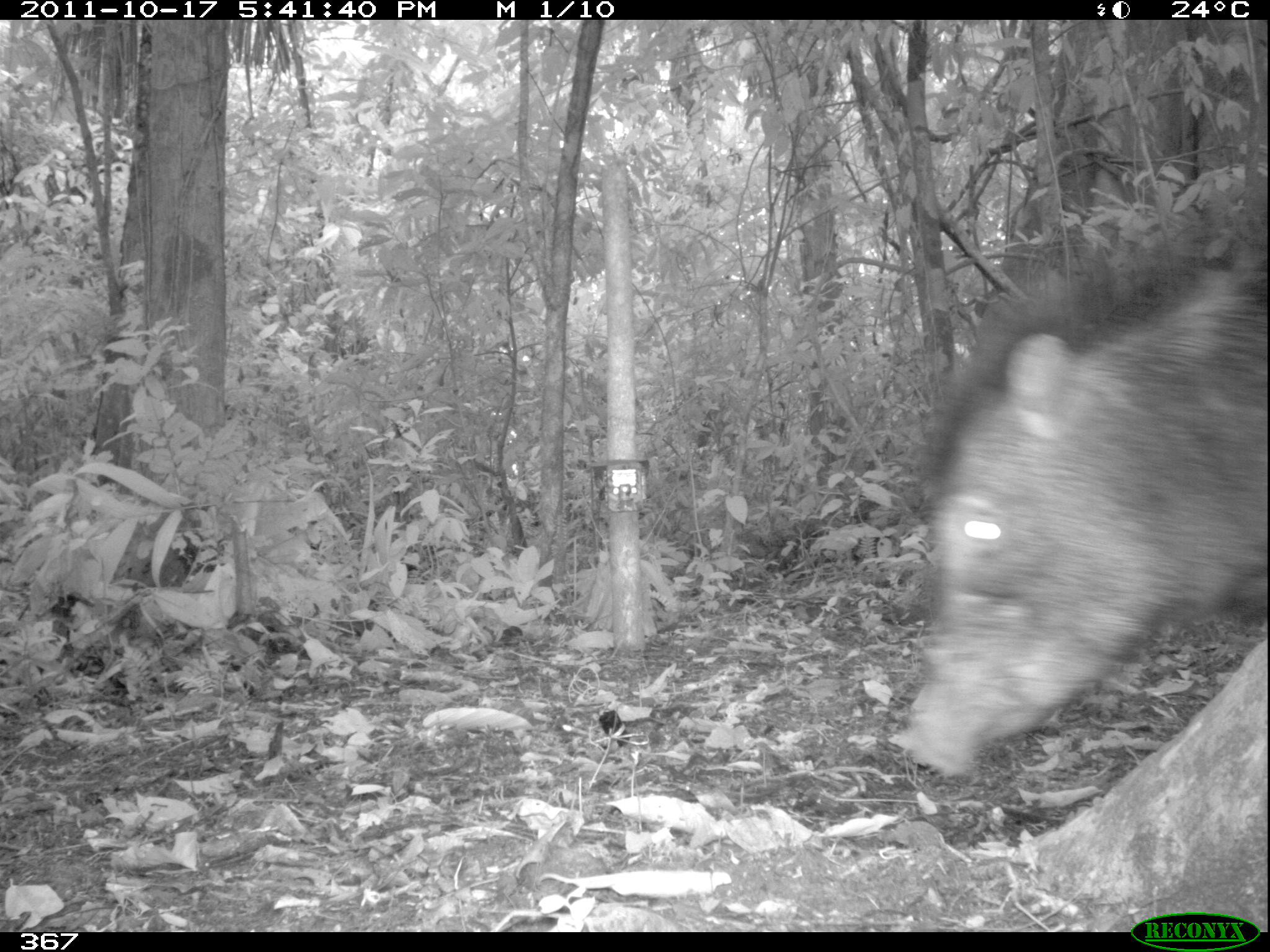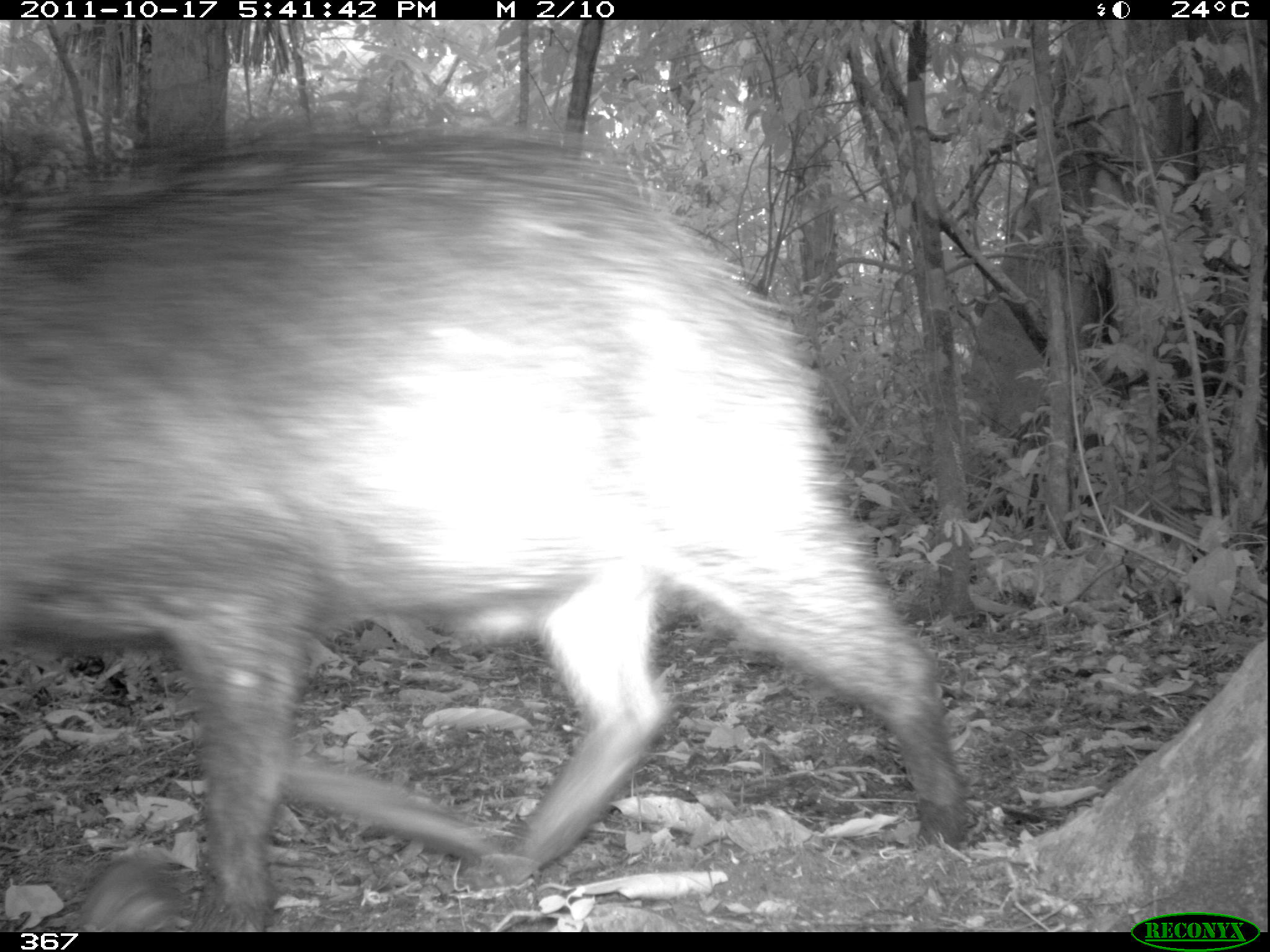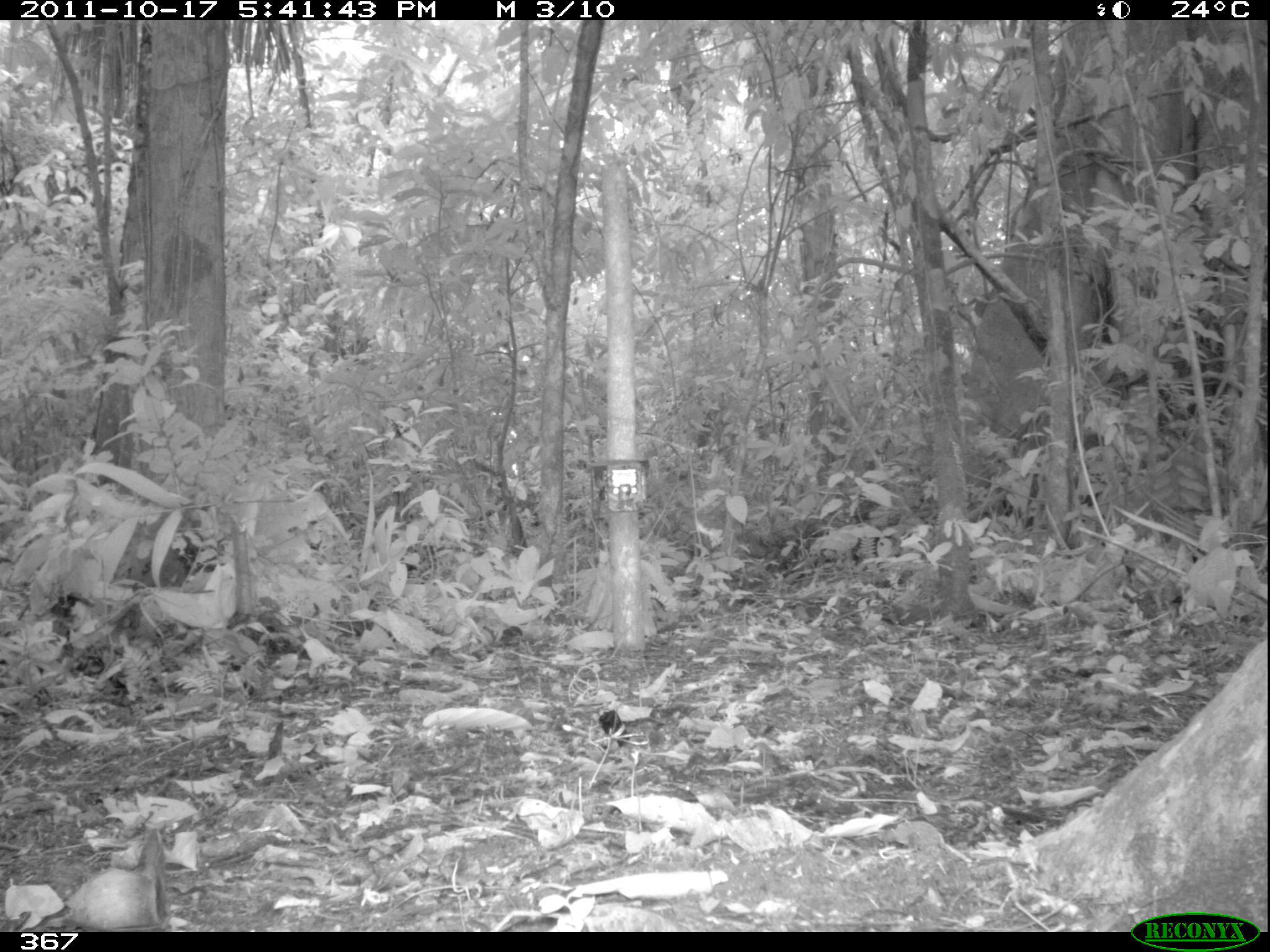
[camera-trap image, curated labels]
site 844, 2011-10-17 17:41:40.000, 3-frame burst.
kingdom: Animalia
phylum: Chordata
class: Mammalia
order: Artiodactyla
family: Tayassuidae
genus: Tayassu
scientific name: Tayassu pecari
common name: white-lipped peccary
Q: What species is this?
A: Tayassu pecari (white-lipped peccary).